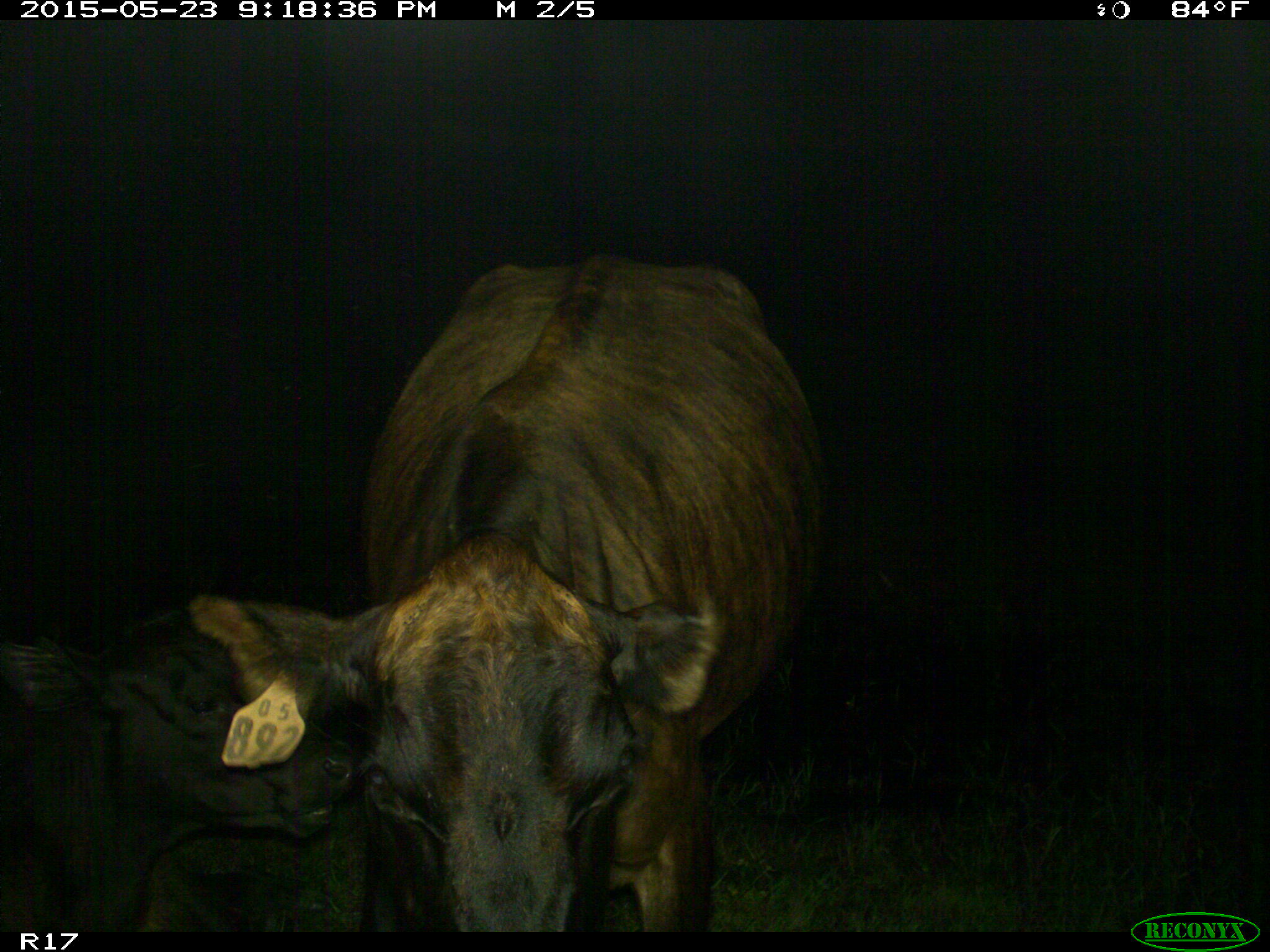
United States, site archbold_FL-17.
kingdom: Animalia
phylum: Chordata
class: Mammalia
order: Artiodactyla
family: Bovidae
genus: Bos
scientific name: Bos taurus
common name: domestic cow